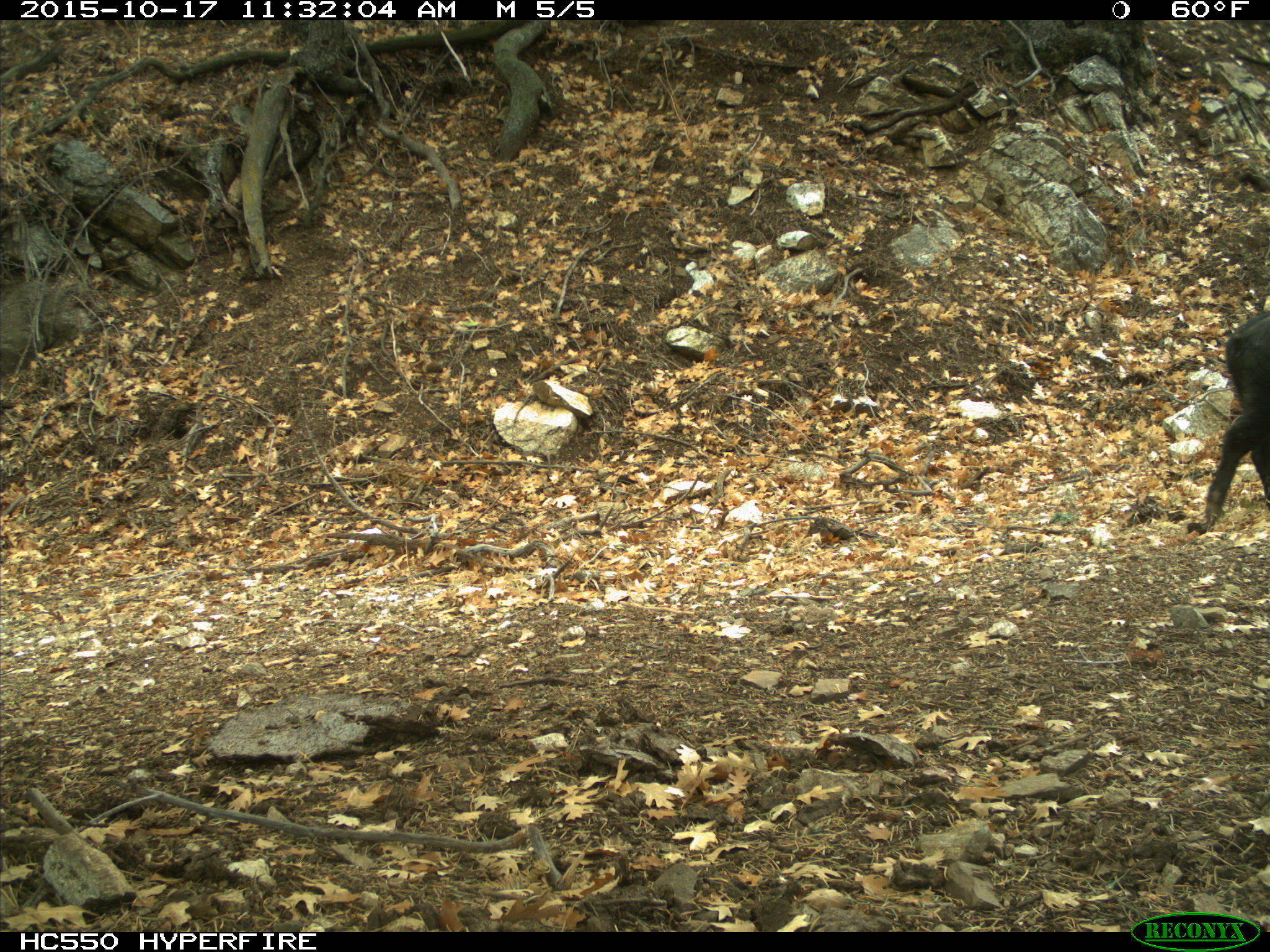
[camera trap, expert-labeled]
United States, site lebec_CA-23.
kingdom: Animalia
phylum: Chordata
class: Mammalia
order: Artiodactyla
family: Suidae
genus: Sus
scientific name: Sus scrofa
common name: wild boar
Sus scrofa (wild boar).